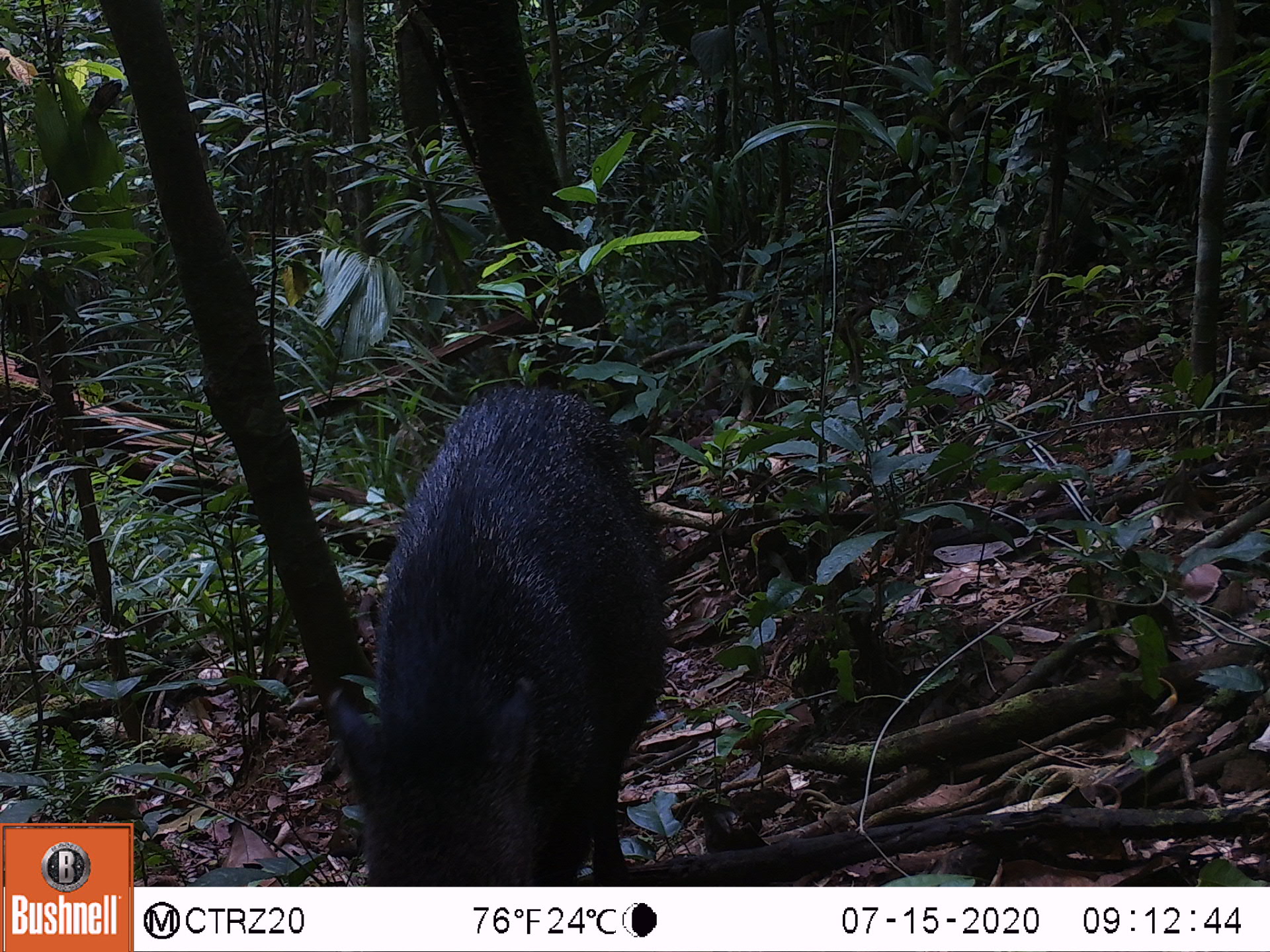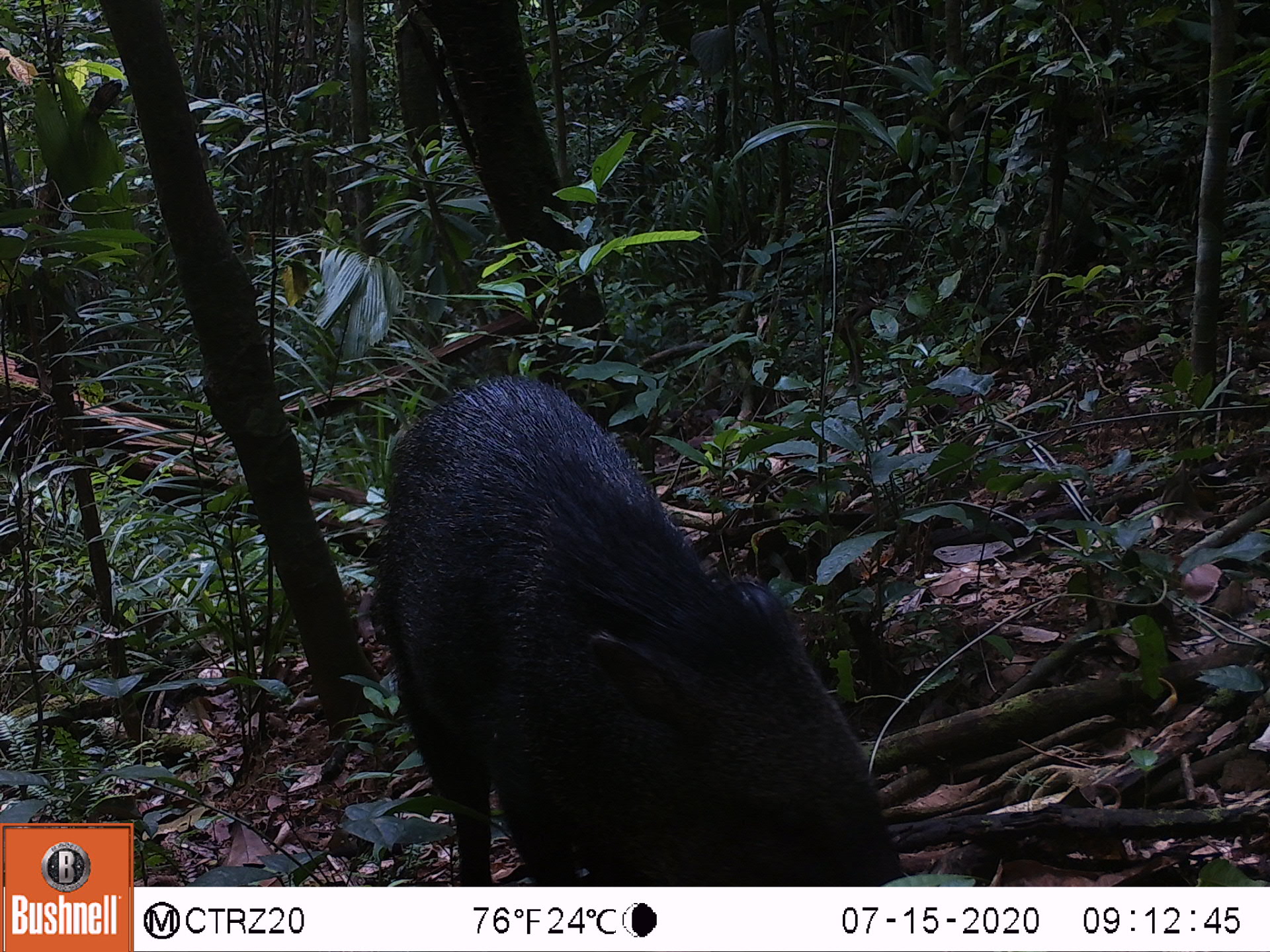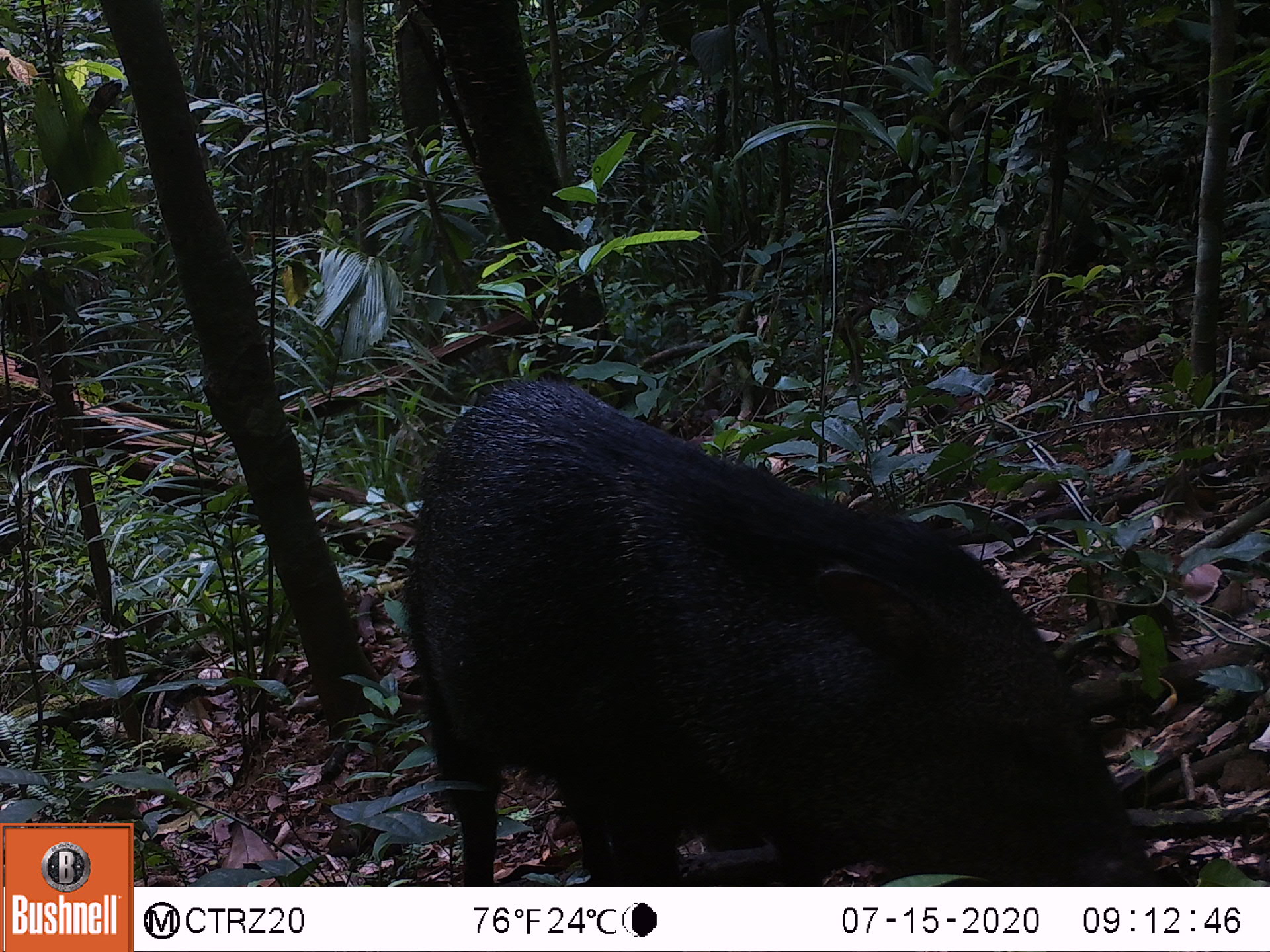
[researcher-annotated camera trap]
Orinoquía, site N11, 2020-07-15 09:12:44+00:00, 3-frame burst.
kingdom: Animalia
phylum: Chordata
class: Mammalia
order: Artiodactyla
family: Tayassuidae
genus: Pecari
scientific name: Pecari tajacu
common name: collared peccary